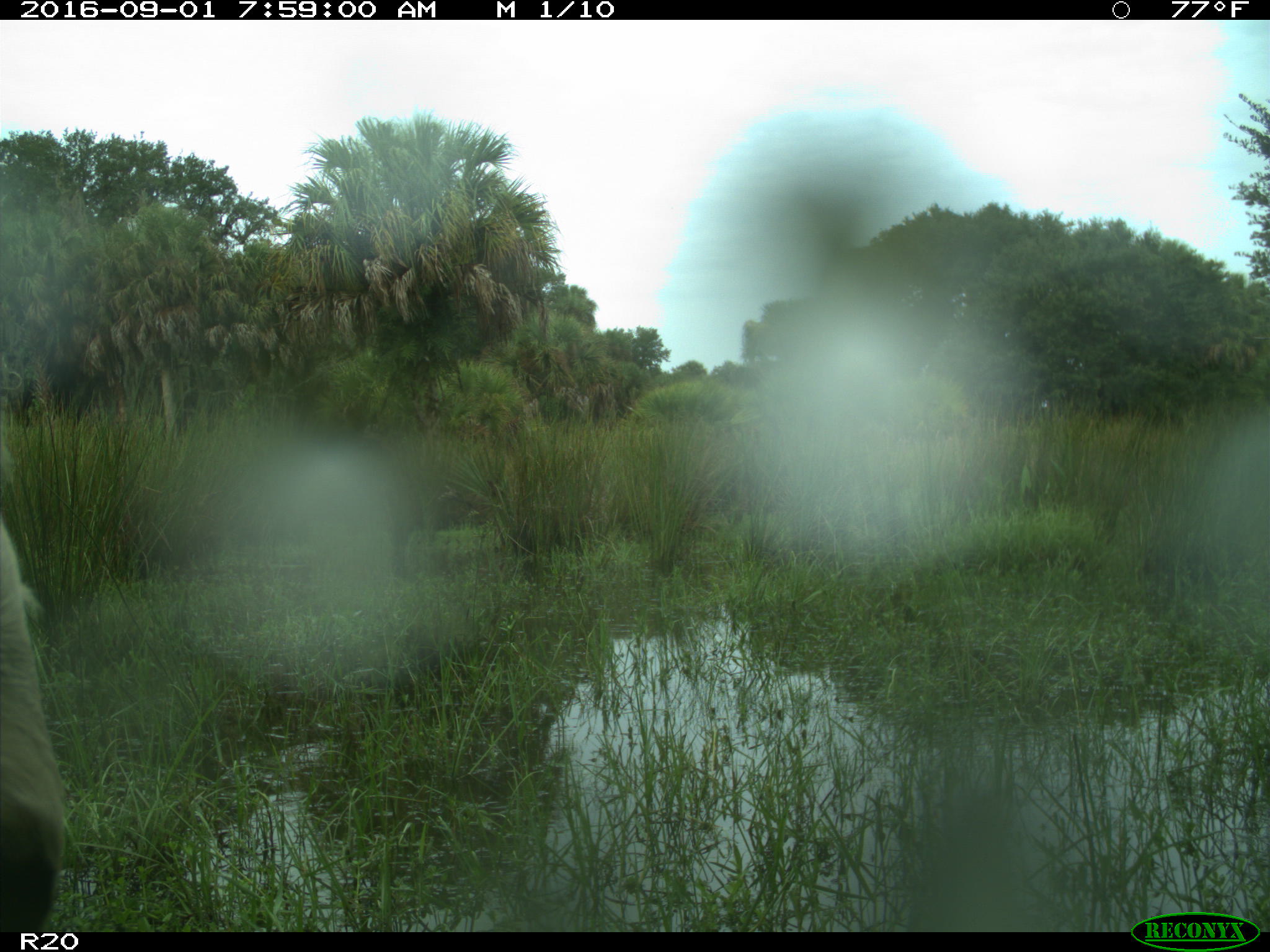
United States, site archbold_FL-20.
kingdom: Animalia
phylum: Chordata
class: Mammalia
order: Artiodactyla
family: Bovidae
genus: Bos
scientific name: Bos taurus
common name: domestic cow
Bos taurus (domestic cow).